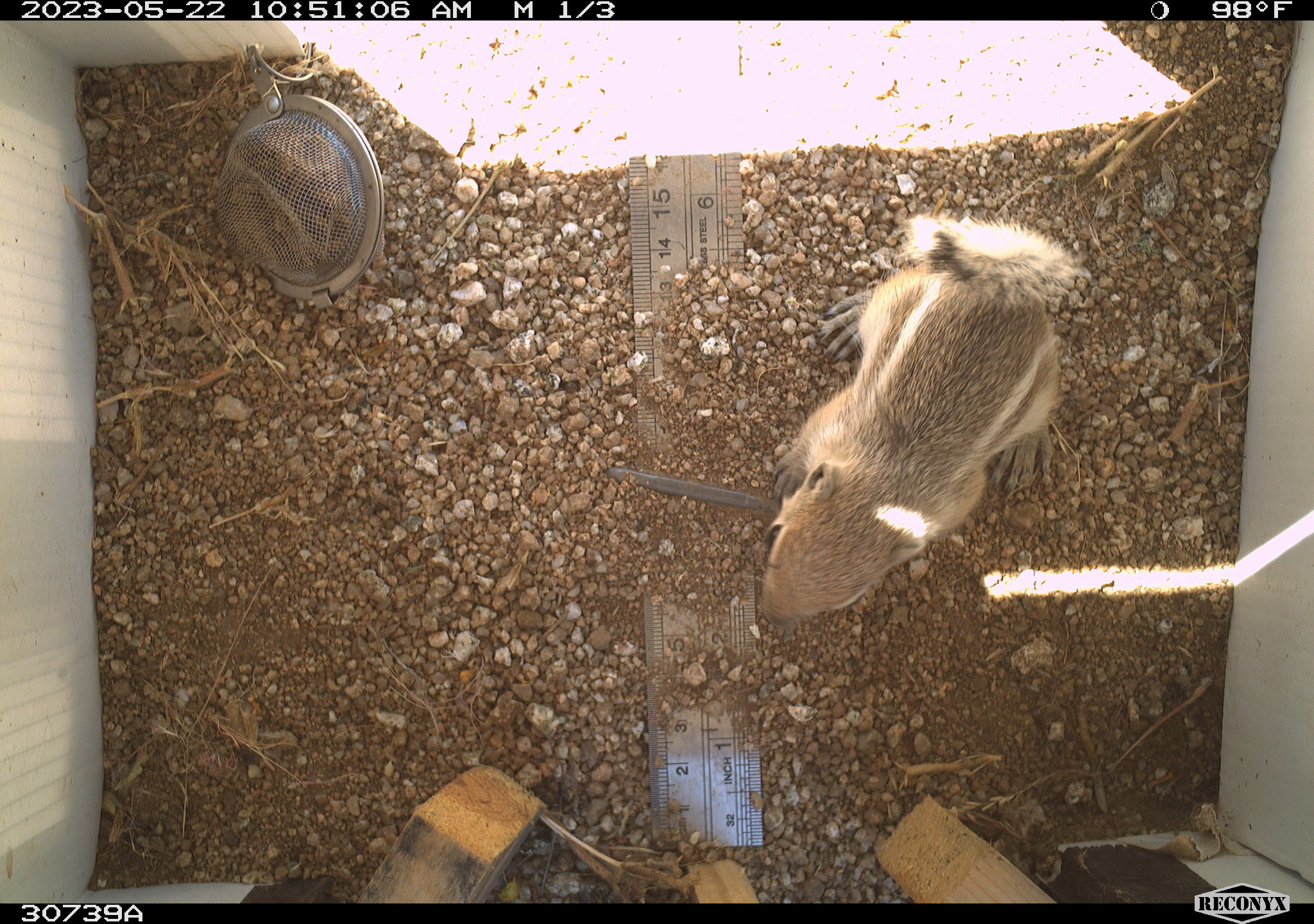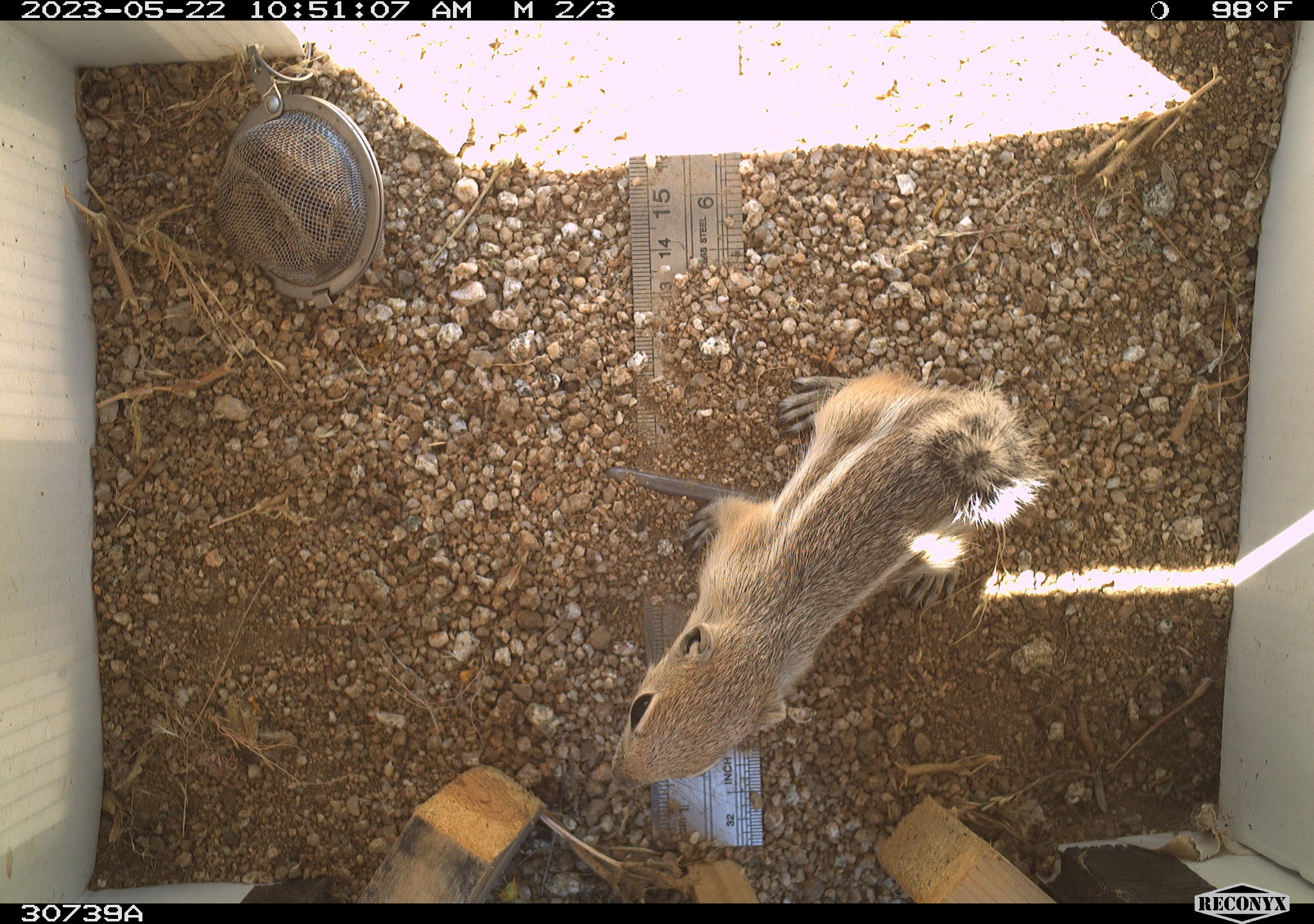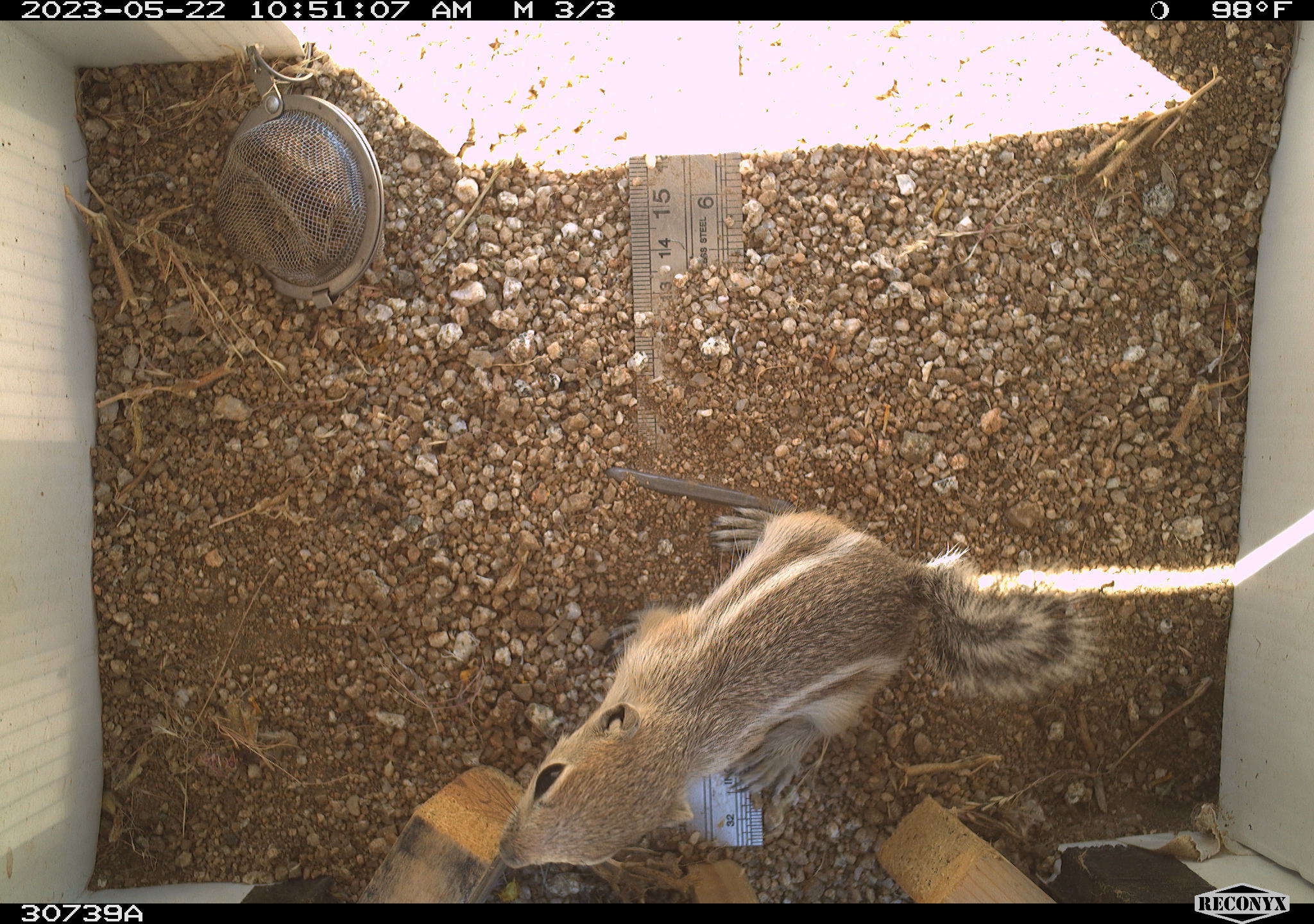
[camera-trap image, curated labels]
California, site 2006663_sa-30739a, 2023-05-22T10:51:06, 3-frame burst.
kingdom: Animalia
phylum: Chordata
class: Mammalia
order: Rodentia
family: Sciuridae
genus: Ammospermophilus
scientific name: Ammospermophilus leucurus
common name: white-tailed antelope squirrel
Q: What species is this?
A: White-tailed antelope squirrel (Ammospermophilus leucurus).